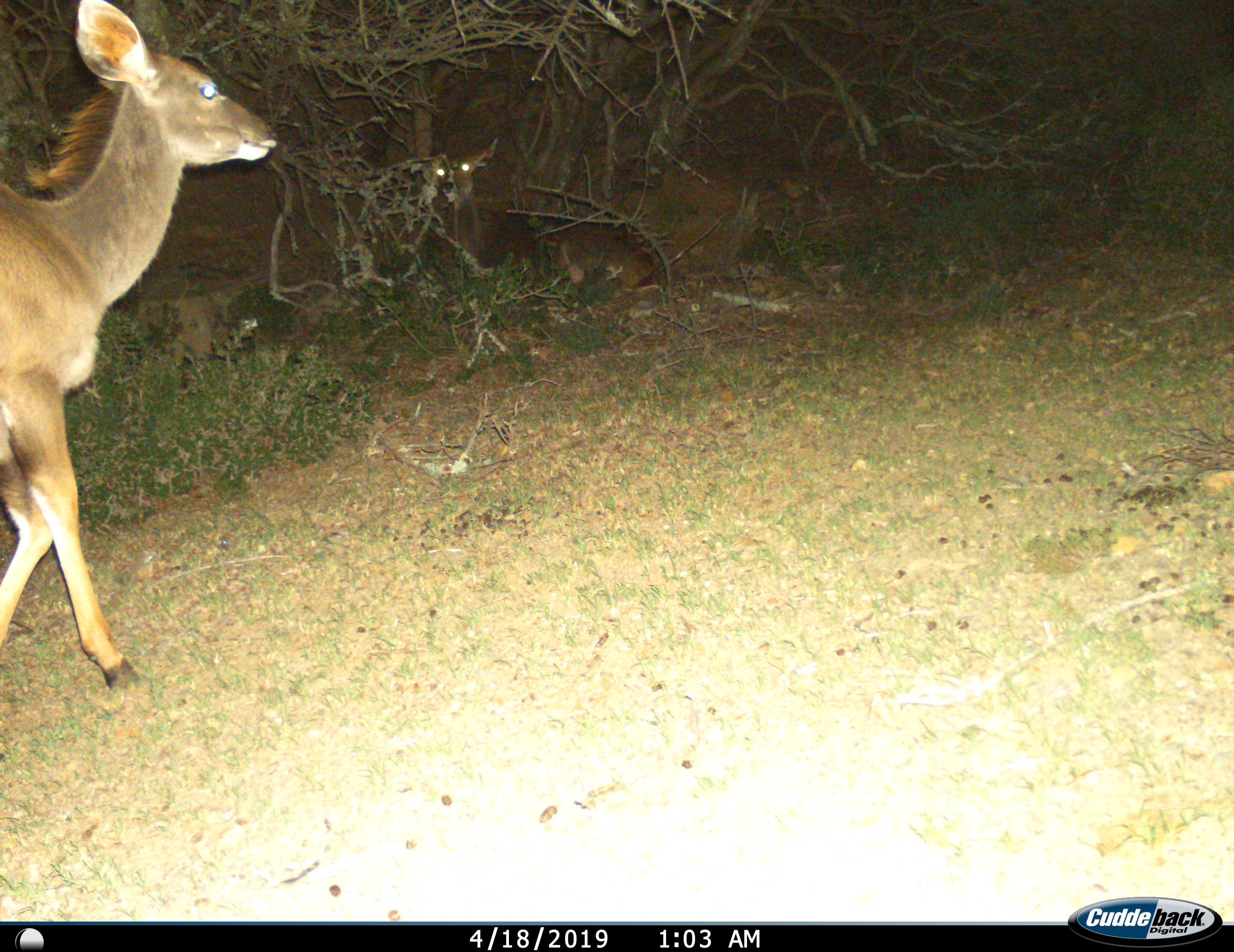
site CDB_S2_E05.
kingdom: Animalia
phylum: Chordata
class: Mammalia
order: Artiodactyla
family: Bovidae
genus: Tragelaphus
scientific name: Tragelaphus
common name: kudu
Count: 2.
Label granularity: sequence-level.